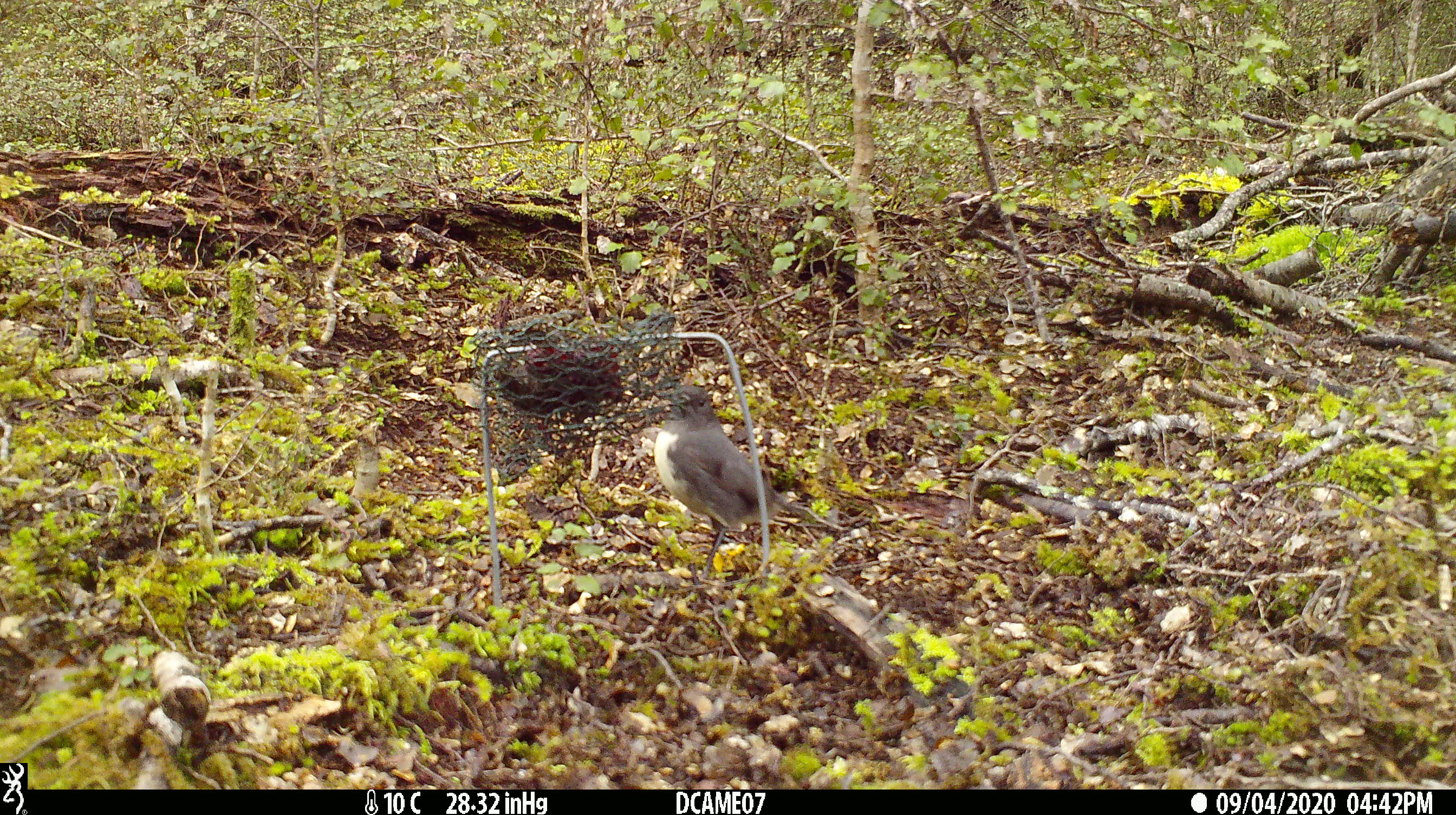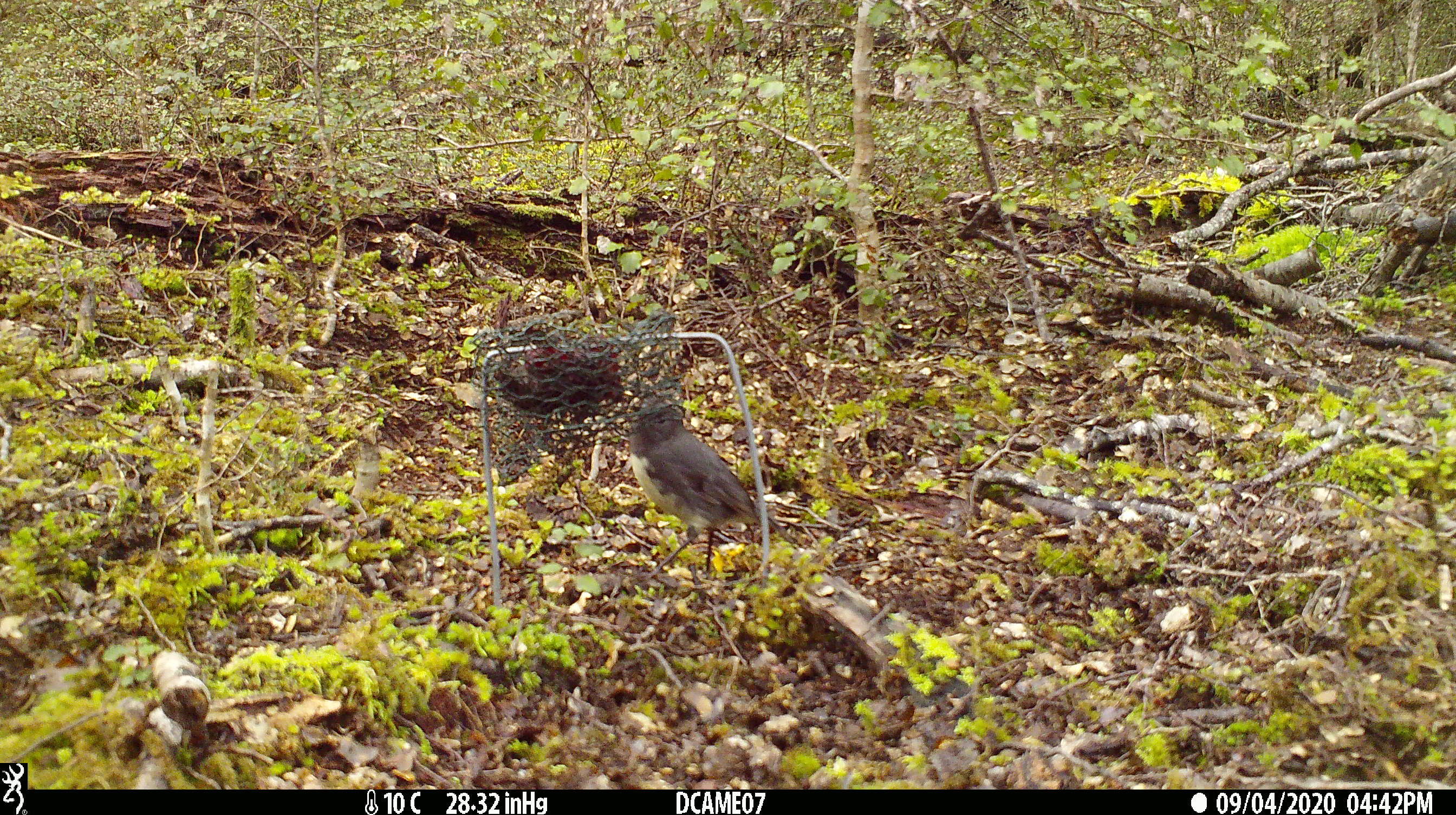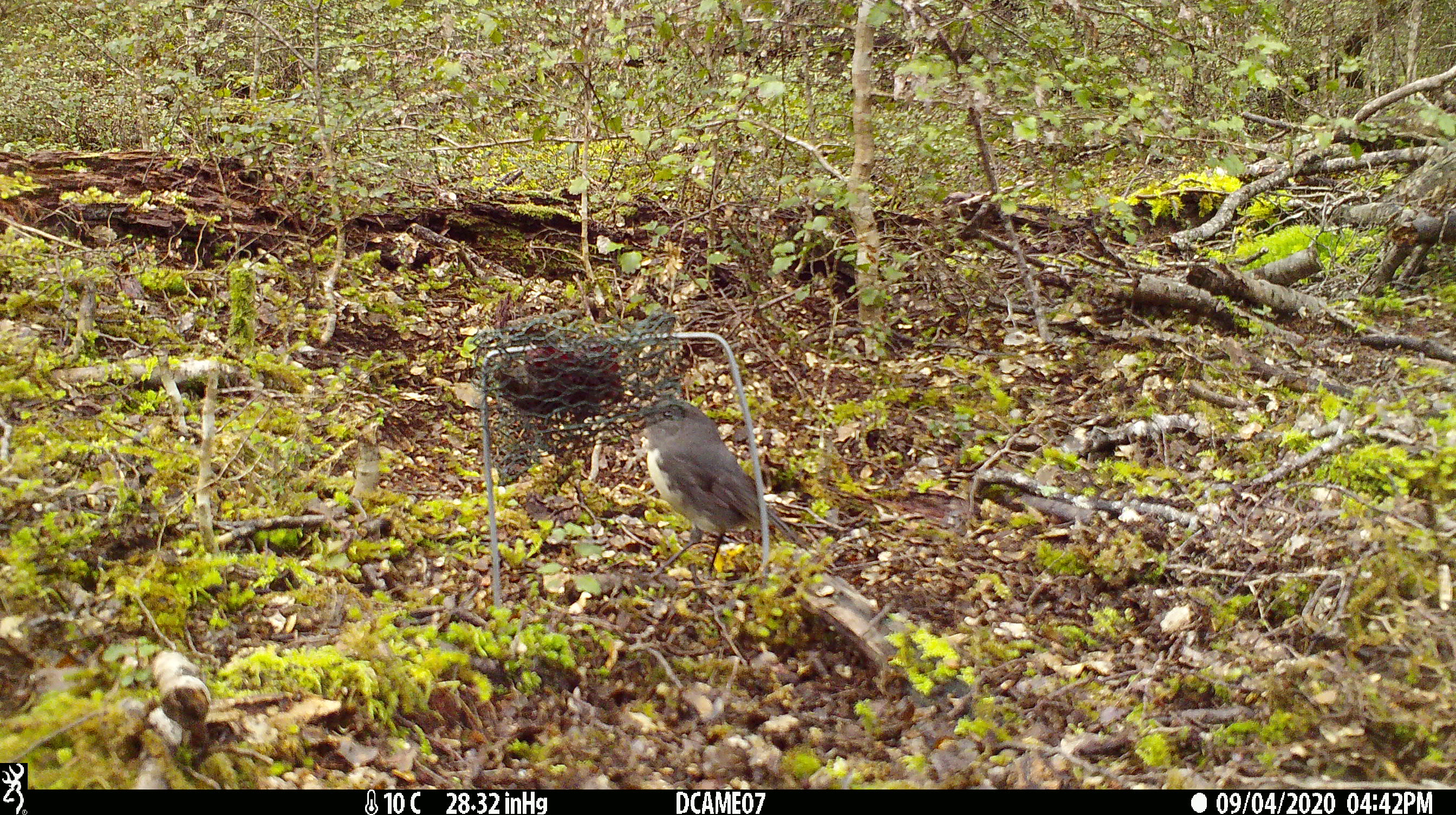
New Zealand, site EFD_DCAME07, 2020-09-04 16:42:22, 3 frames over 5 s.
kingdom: Animalia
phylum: Chordata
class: Aves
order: Passeriformes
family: Petroicidae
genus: Petroica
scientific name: Petroica australis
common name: new zealand robin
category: robin